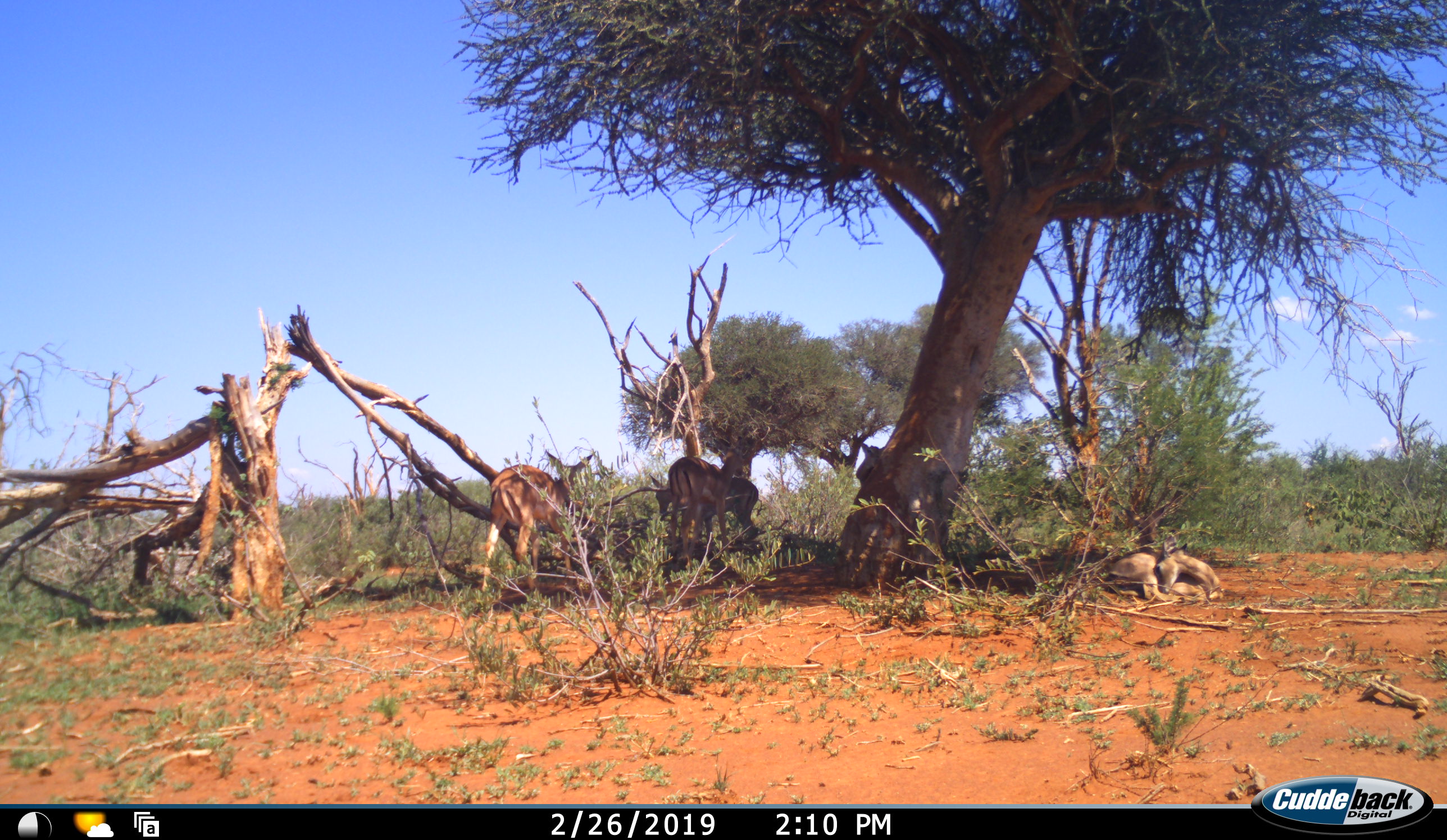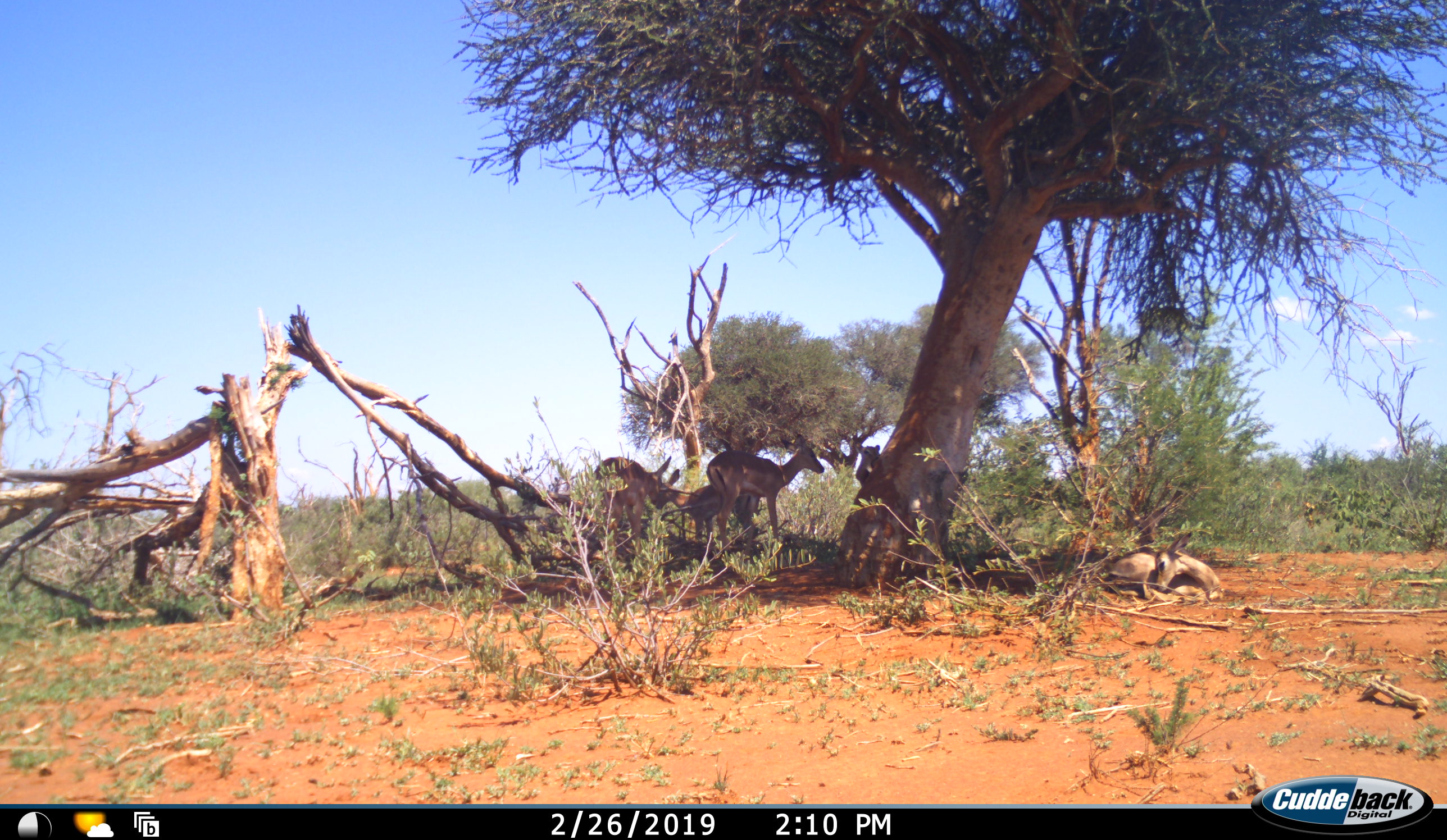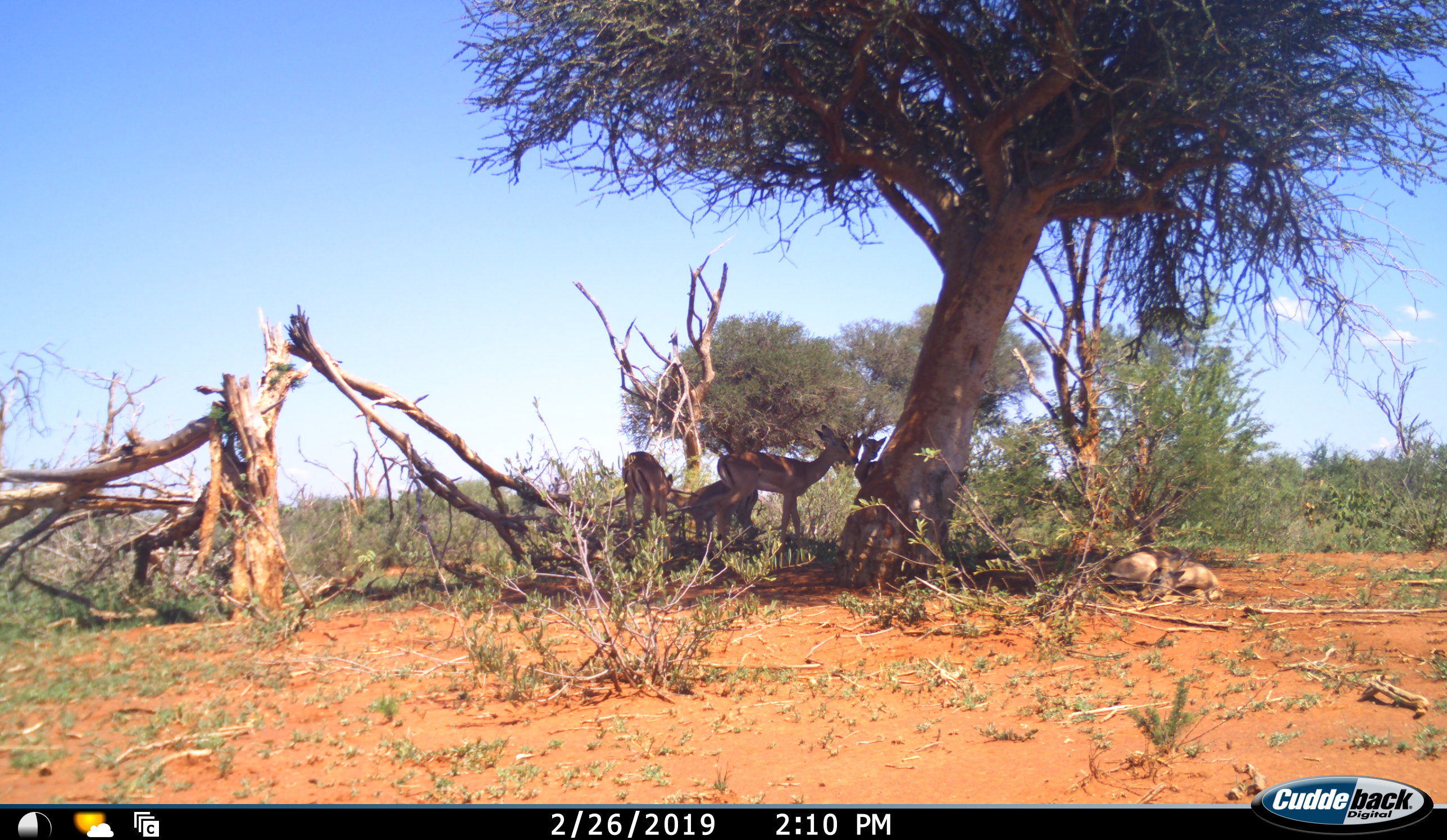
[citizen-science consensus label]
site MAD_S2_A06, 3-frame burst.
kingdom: Animalia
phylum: Chordata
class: Mammalia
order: Artiodactyla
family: Bovidae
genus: Aepyceros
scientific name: Aepyceros melampus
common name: impala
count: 4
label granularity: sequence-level